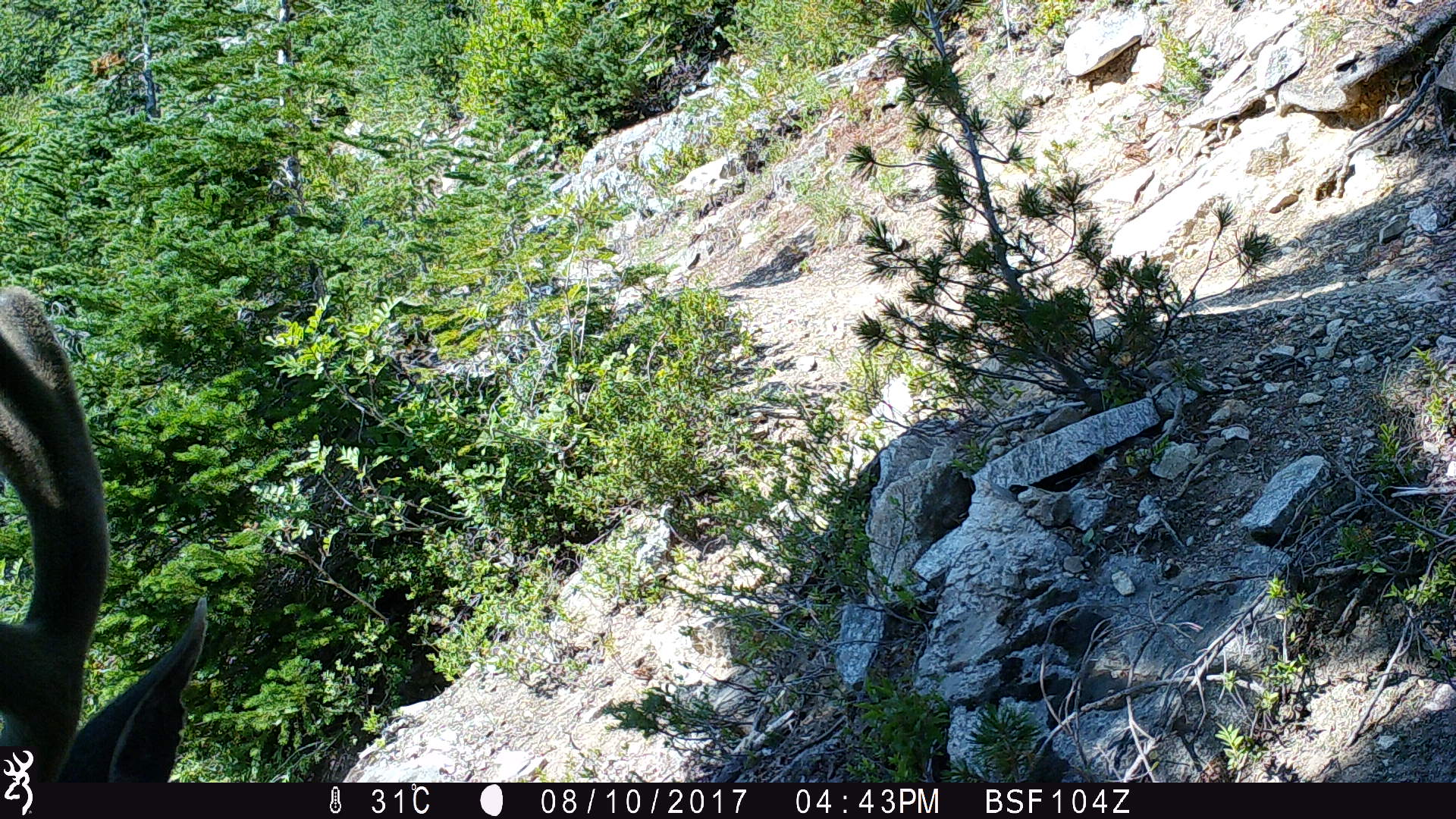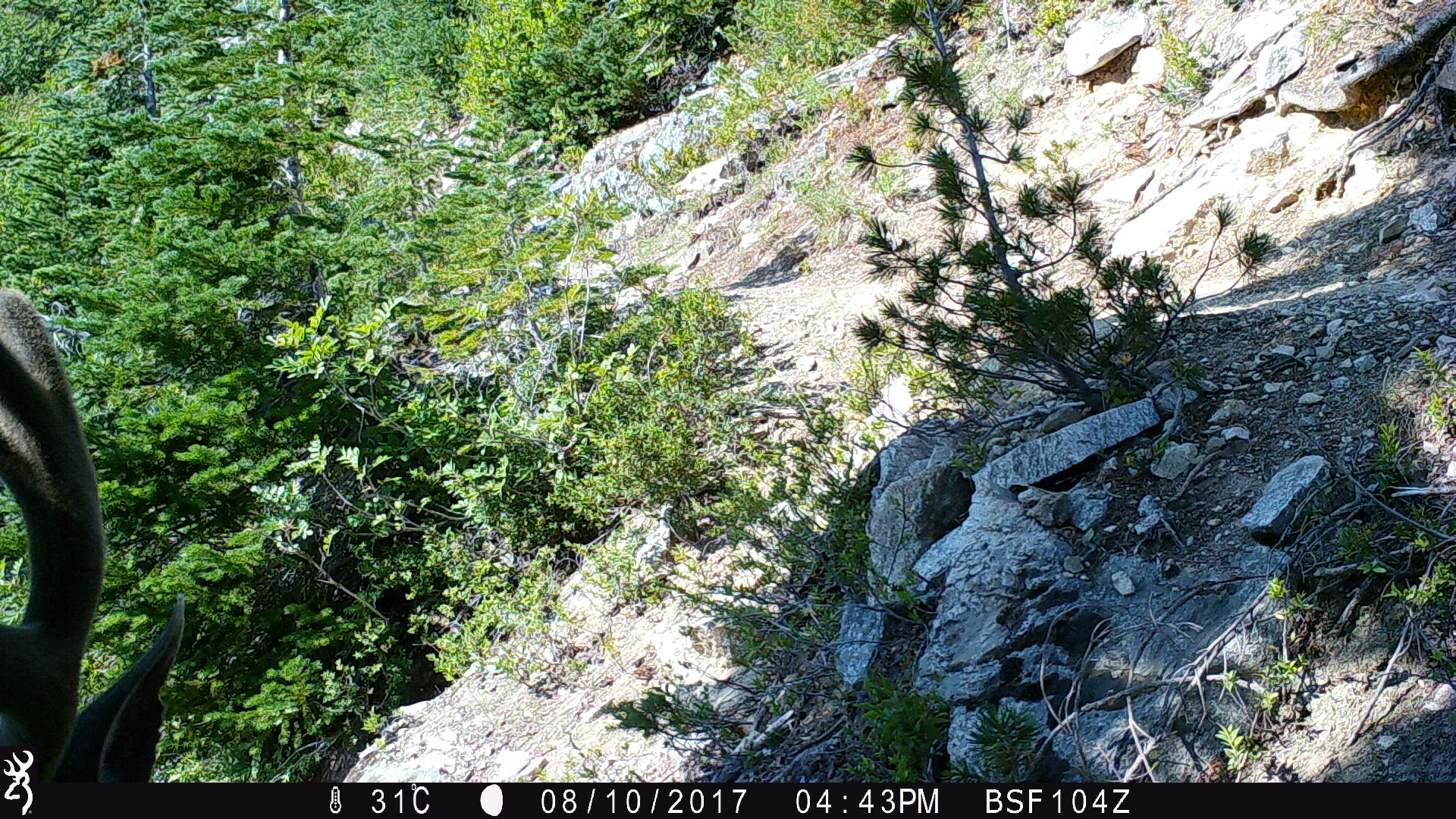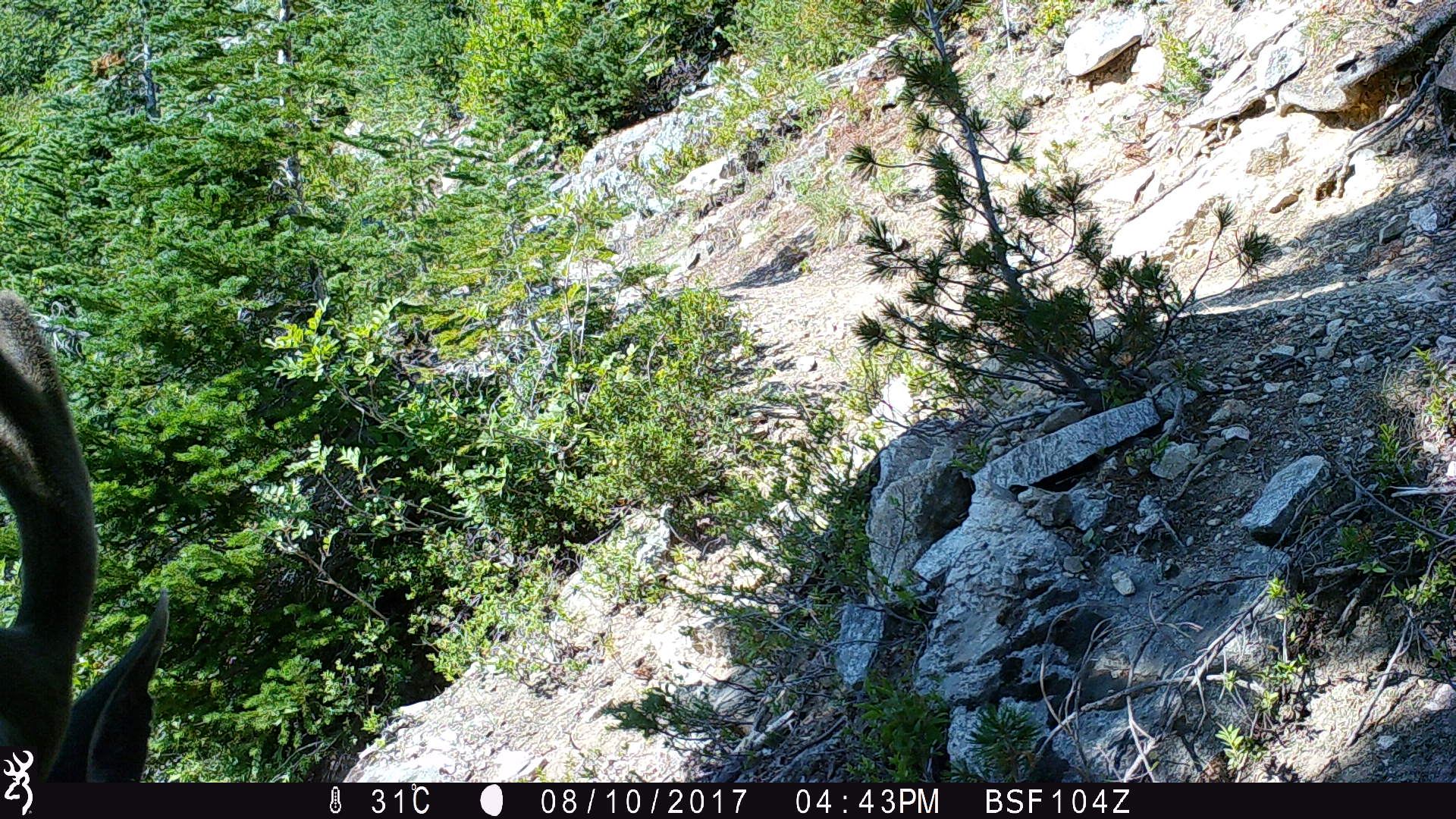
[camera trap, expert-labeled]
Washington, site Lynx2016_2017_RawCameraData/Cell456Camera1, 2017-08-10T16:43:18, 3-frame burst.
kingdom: Animalia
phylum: Chordata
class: Mammalia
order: Artiodactyla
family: Cervidae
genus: Odocoileus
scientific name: Odocoileus hemionus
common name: mule deer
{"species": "Odocoileus hemionus (mule deer)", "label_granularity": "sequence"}